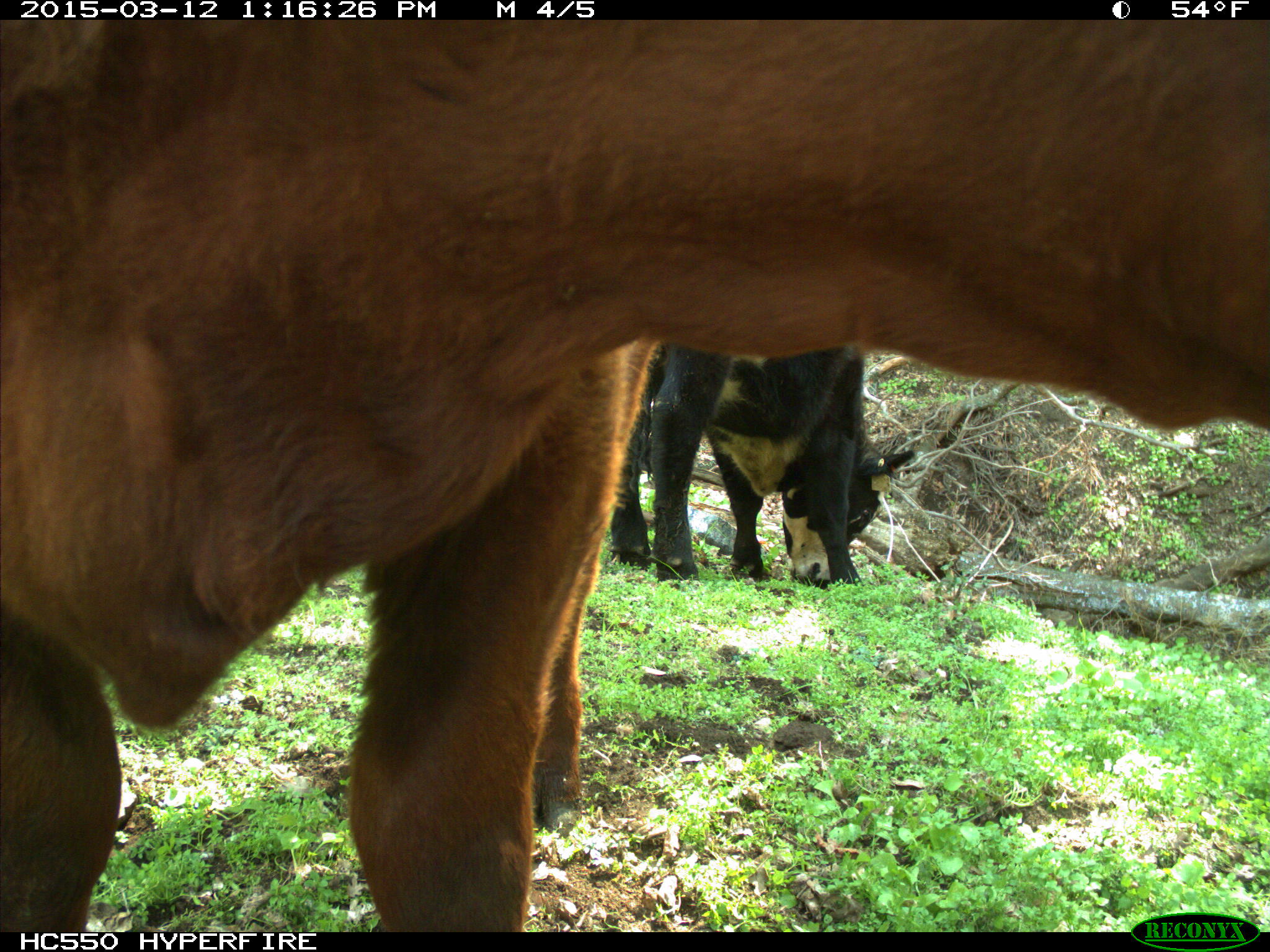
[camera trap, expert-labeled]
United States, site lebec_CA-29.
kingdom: Animalia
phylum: Chordata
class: Mammalia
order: Artiodactyla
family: Bovidae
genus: Bos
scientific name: Bos taurus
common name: domestic cow